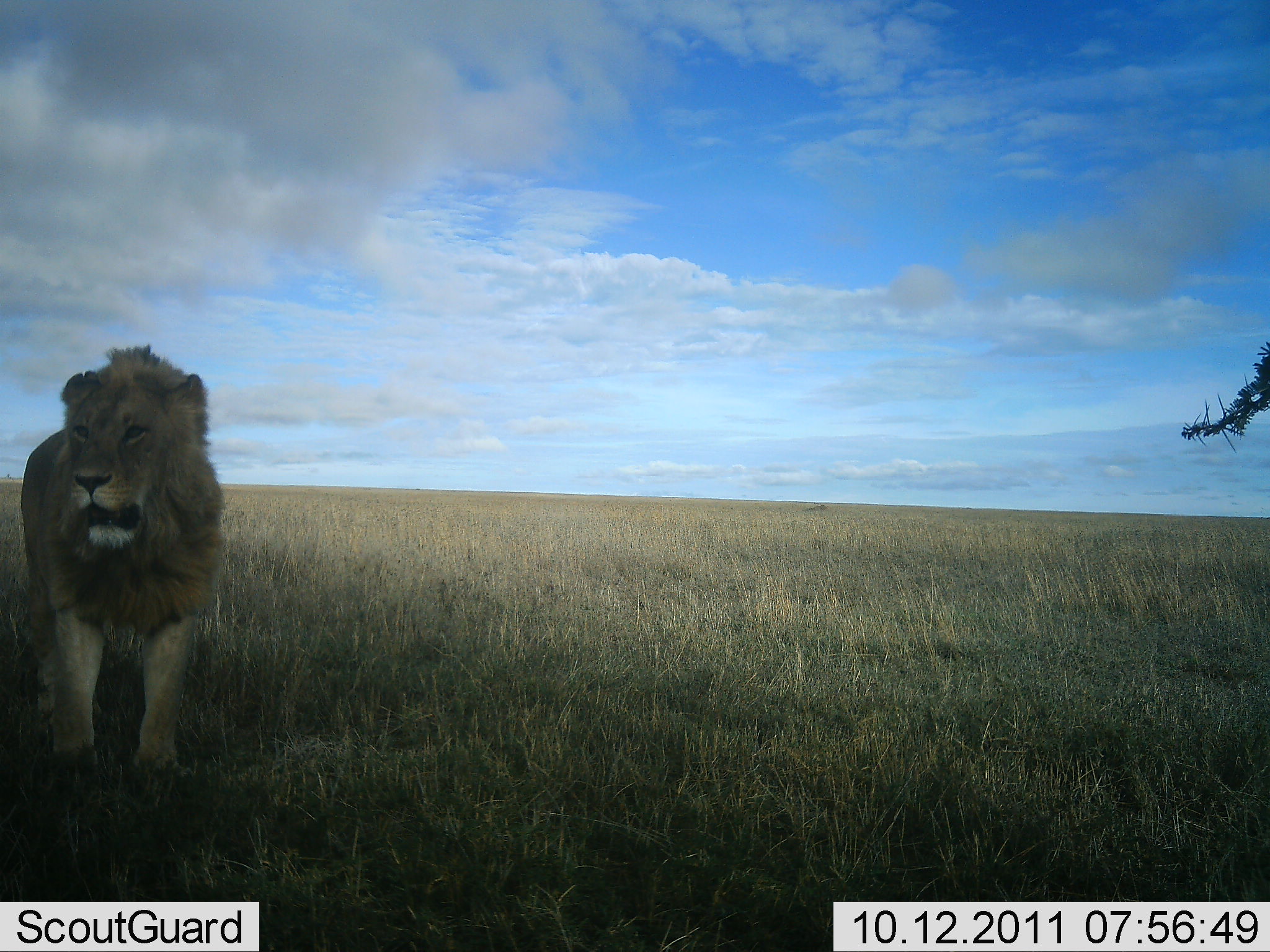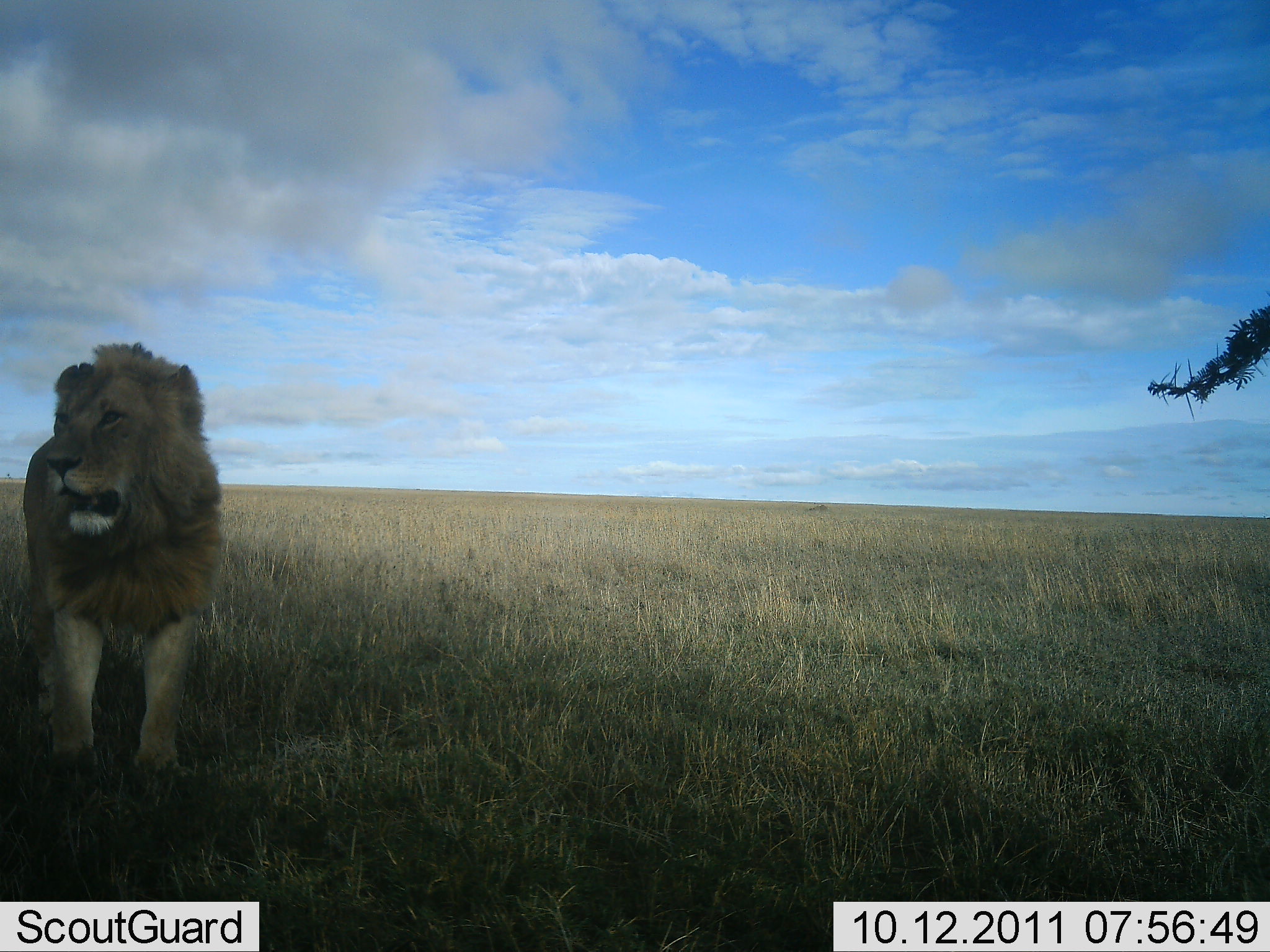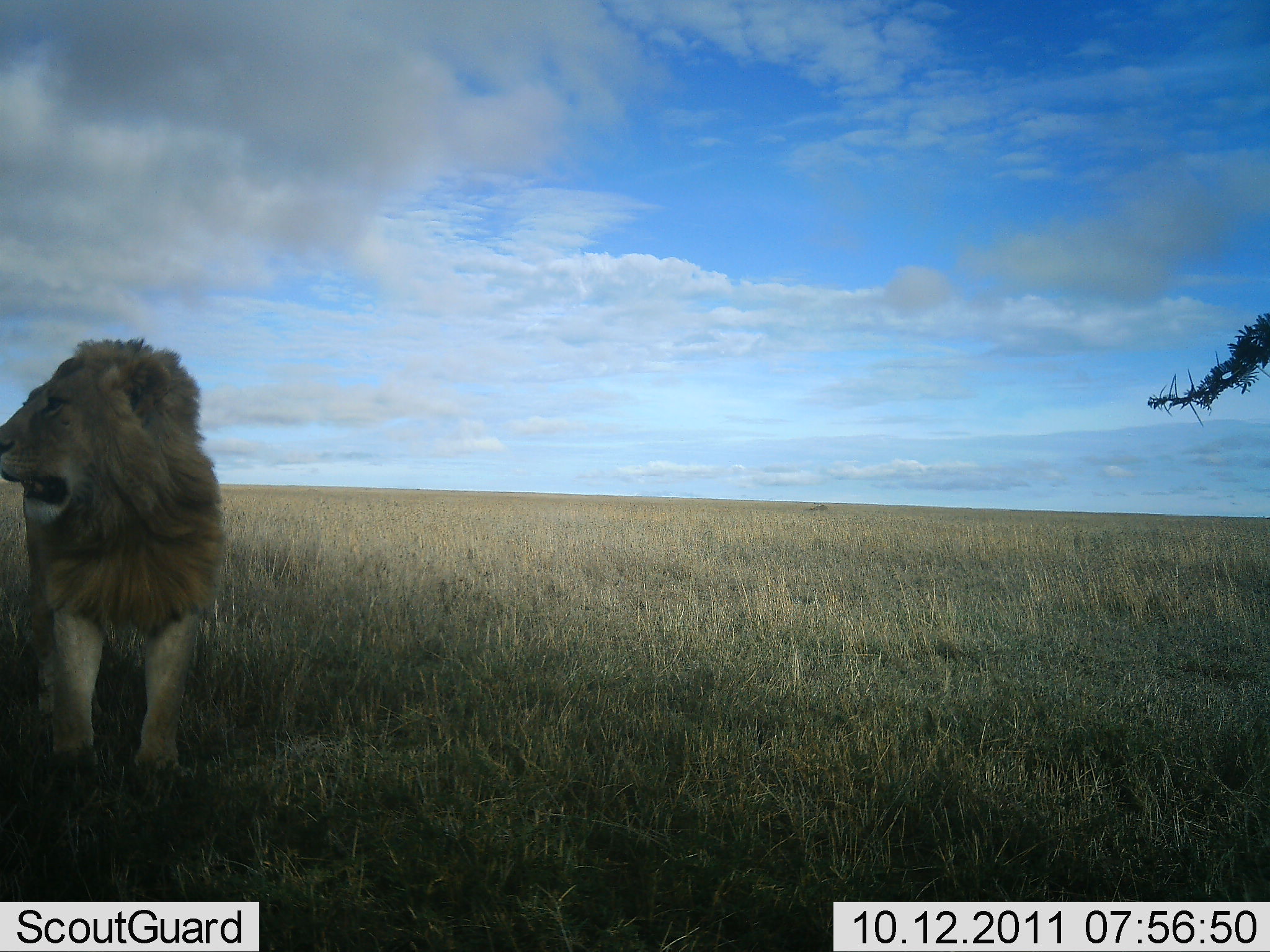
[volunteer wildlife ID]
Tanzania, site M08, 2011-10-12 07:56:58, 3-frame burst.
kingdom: Animalia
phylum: Chordata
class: Mammalia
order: Carnivora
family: Felidae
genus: Panthera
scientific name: Panthera leo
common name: lion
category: lionmale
Lionmale (lion) (Panthera leo), count 1. Behavior (volunteer vote fractions): standing 100%, resting 0%, moving 0%, interacting 0%. Young present (vote fraction): 0%. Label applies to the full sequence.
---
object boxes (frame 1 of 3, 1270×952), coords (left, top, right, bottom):
animal: (21, 338, 224, 778)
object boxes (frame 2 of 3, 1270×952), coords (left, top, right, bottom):
animal: (24, 340, 231, 782)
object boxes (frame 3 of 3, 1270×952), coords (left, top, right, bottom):
animal: (0, 332, 226, 795)